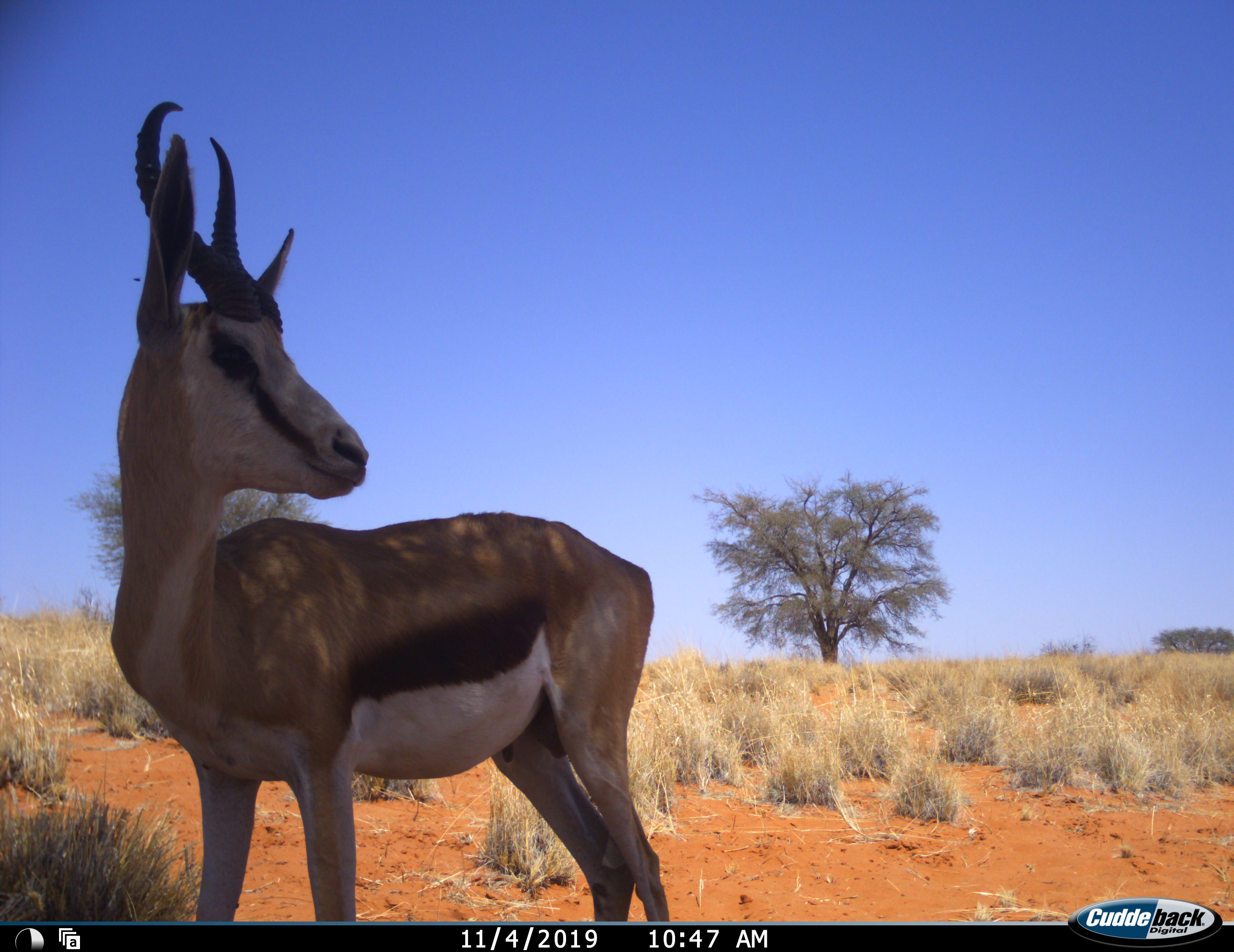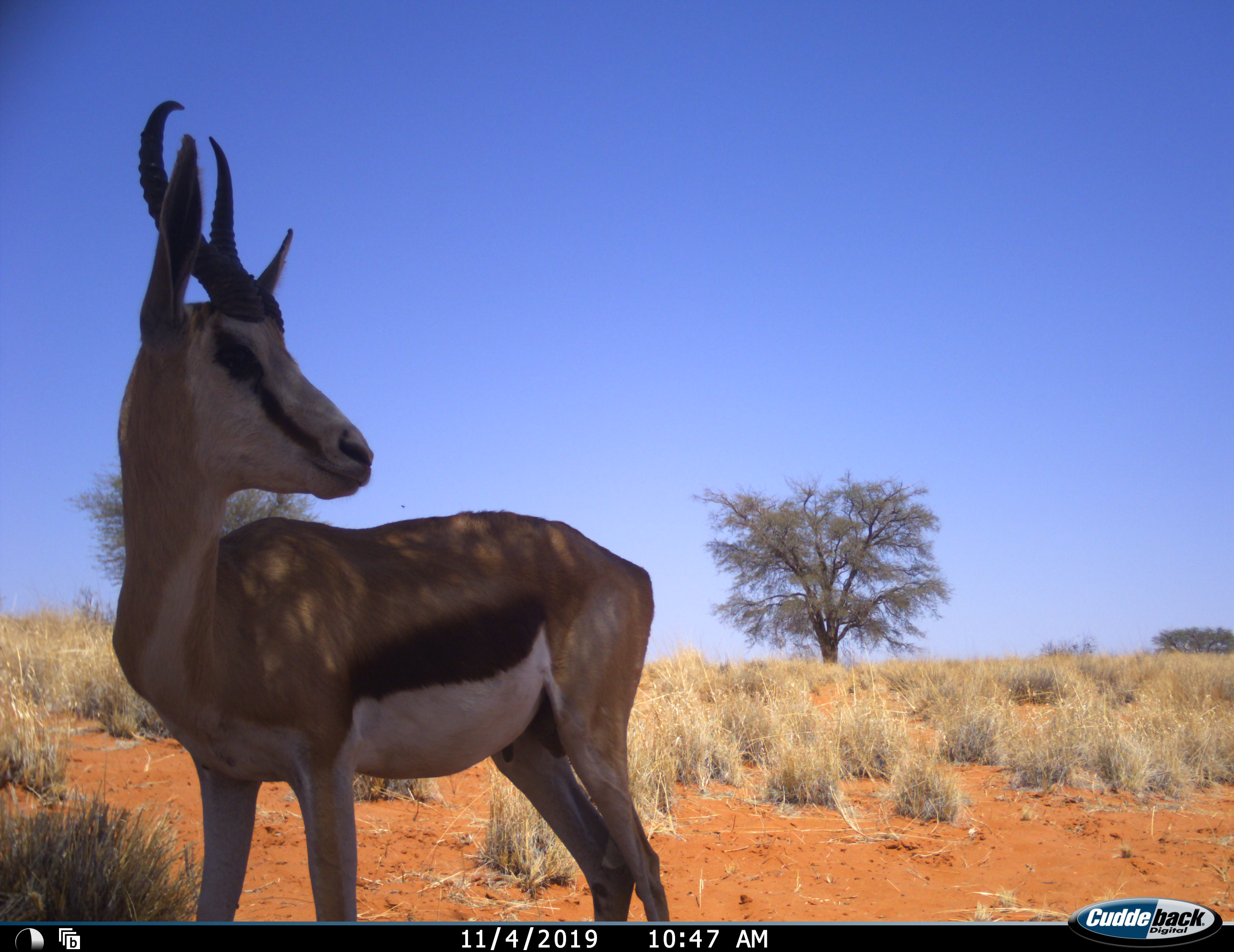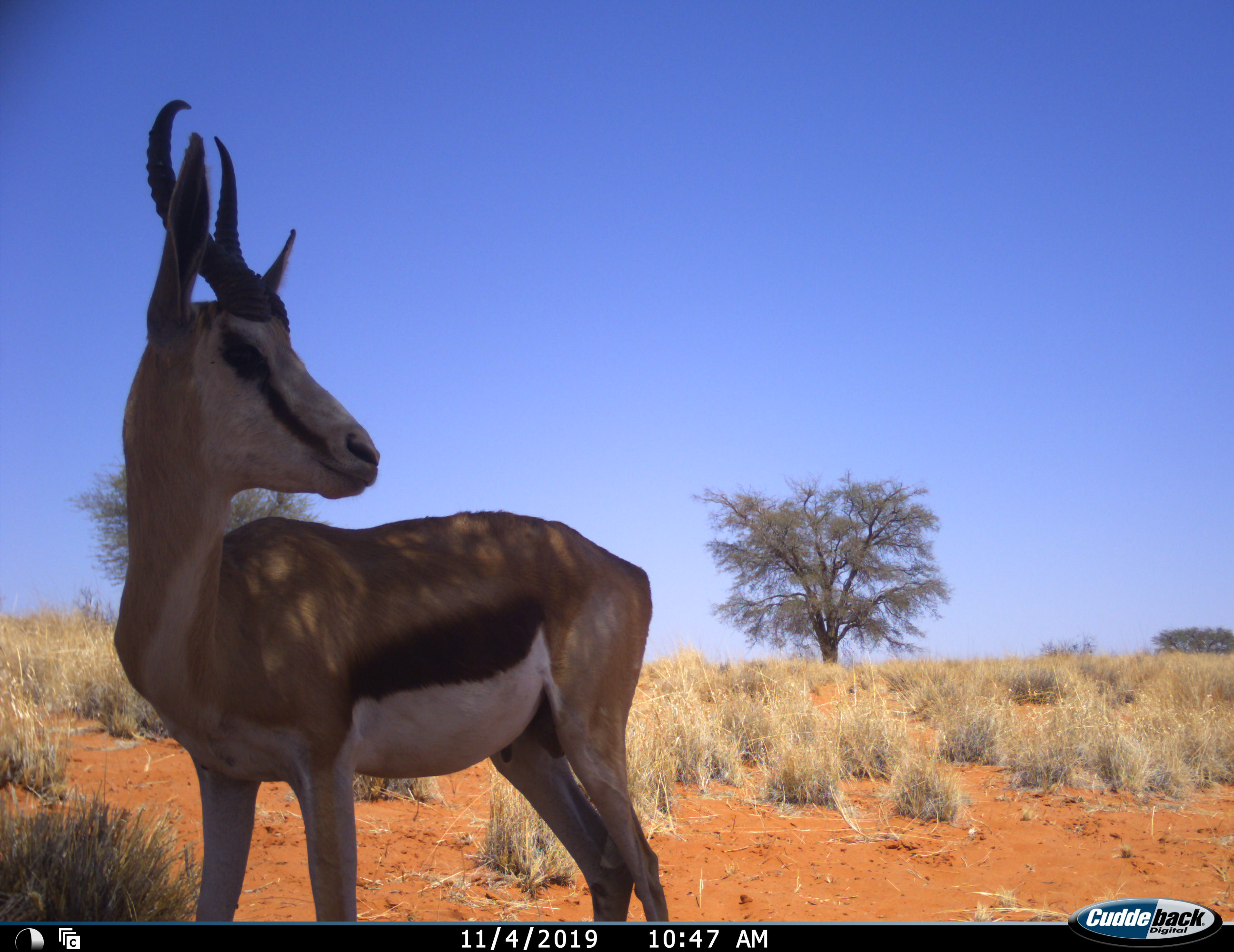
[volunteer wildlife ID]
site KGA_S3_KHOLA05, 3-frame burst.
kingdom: Animalia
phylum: Chordata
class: Mammalia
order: Artiodactyla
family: Bovidae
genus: Antidorcas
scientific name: Antidorcas marsupialis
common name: springbok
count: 1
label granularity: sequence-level